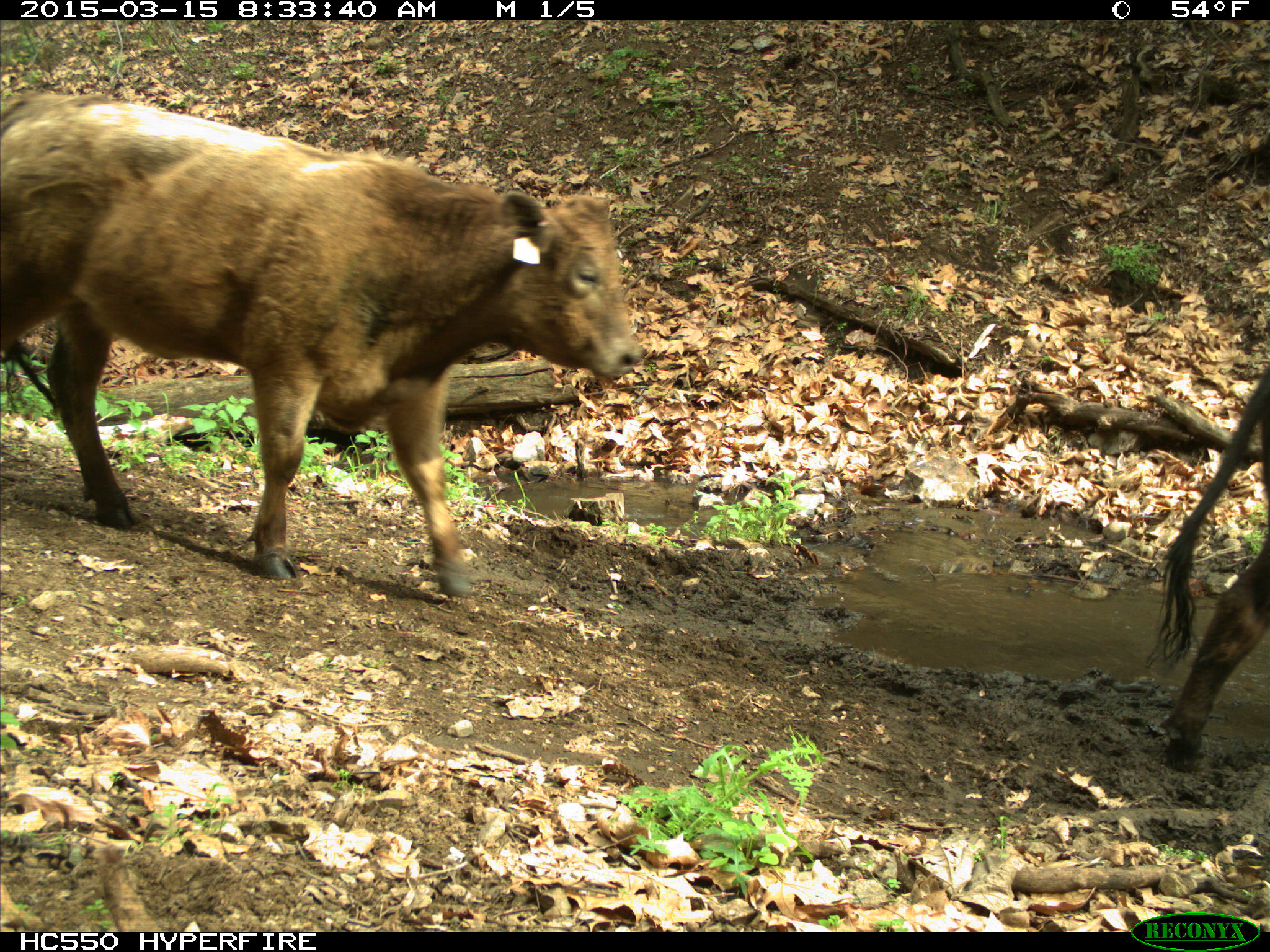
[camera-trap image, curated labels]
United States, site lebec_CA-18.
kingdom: Animalia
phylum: Chordata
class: Mammalia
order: Artiodactyla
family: Bovidae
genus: Bos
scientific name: Bos taurus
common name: domestic cow